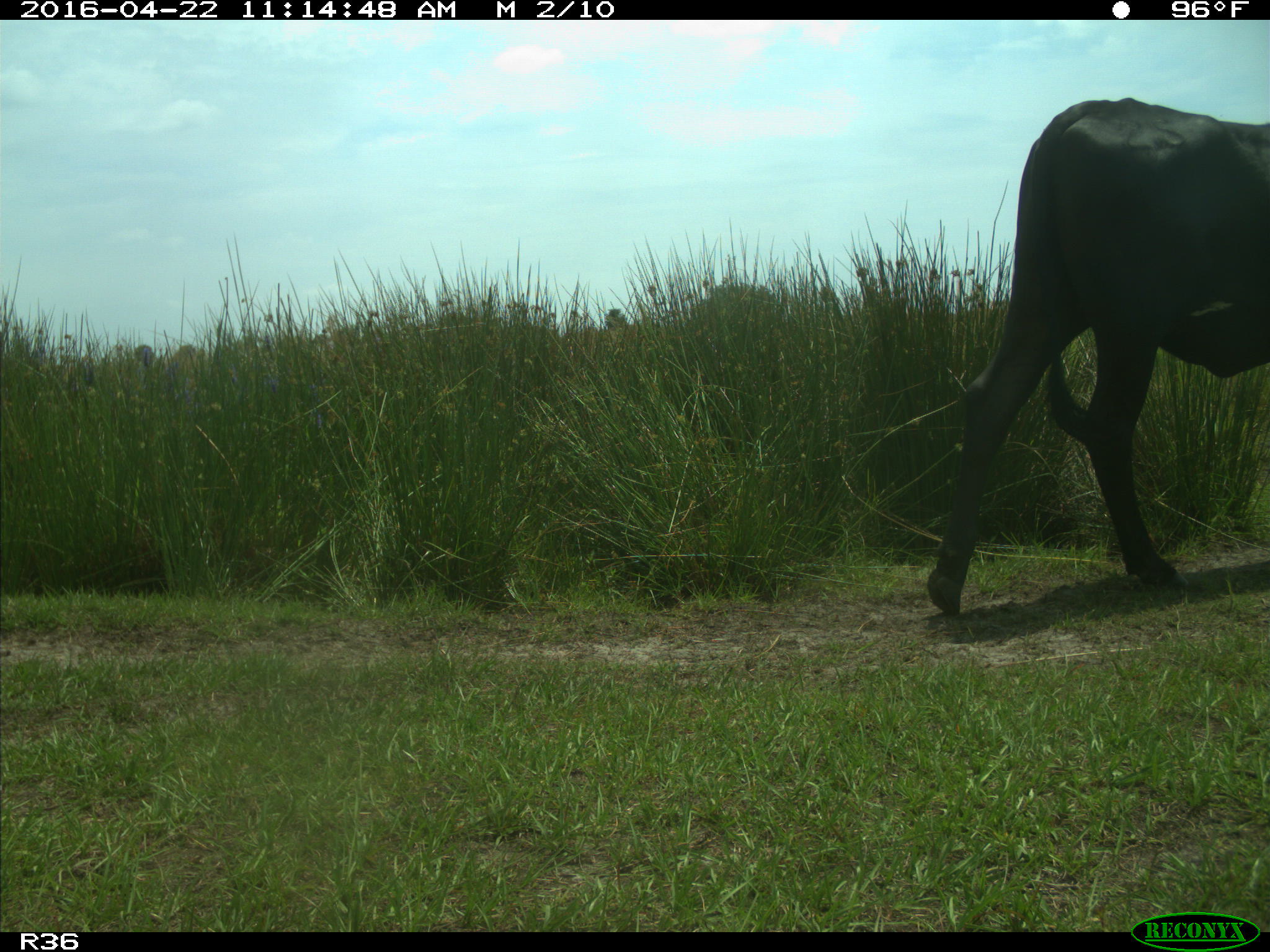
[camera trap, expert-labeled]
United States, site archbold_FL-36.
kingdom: Animalia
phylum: Chordata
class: Mammalia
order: Artiodactyla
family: Bovidae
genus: Bos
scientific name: Bos taurus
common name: domestic cow